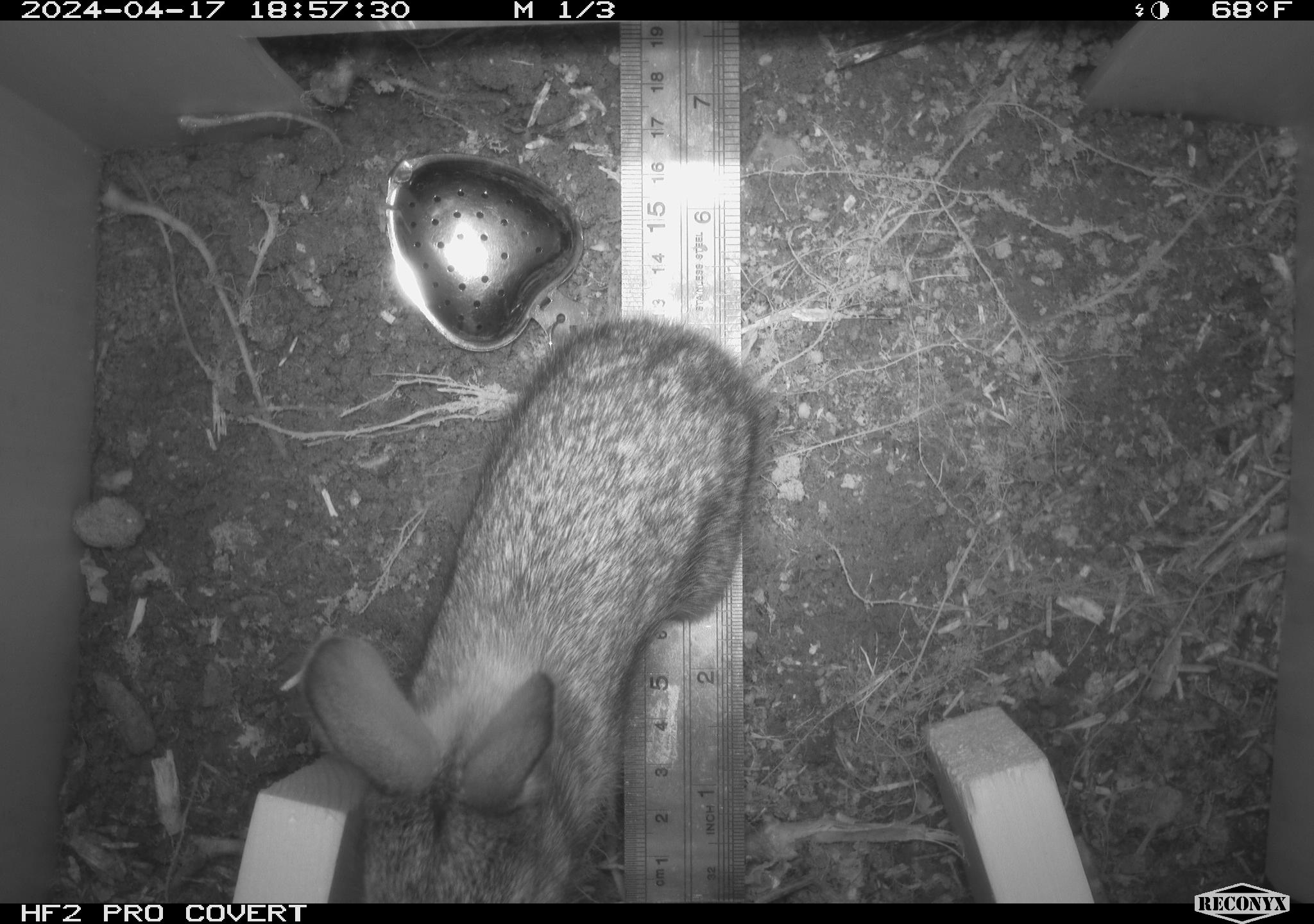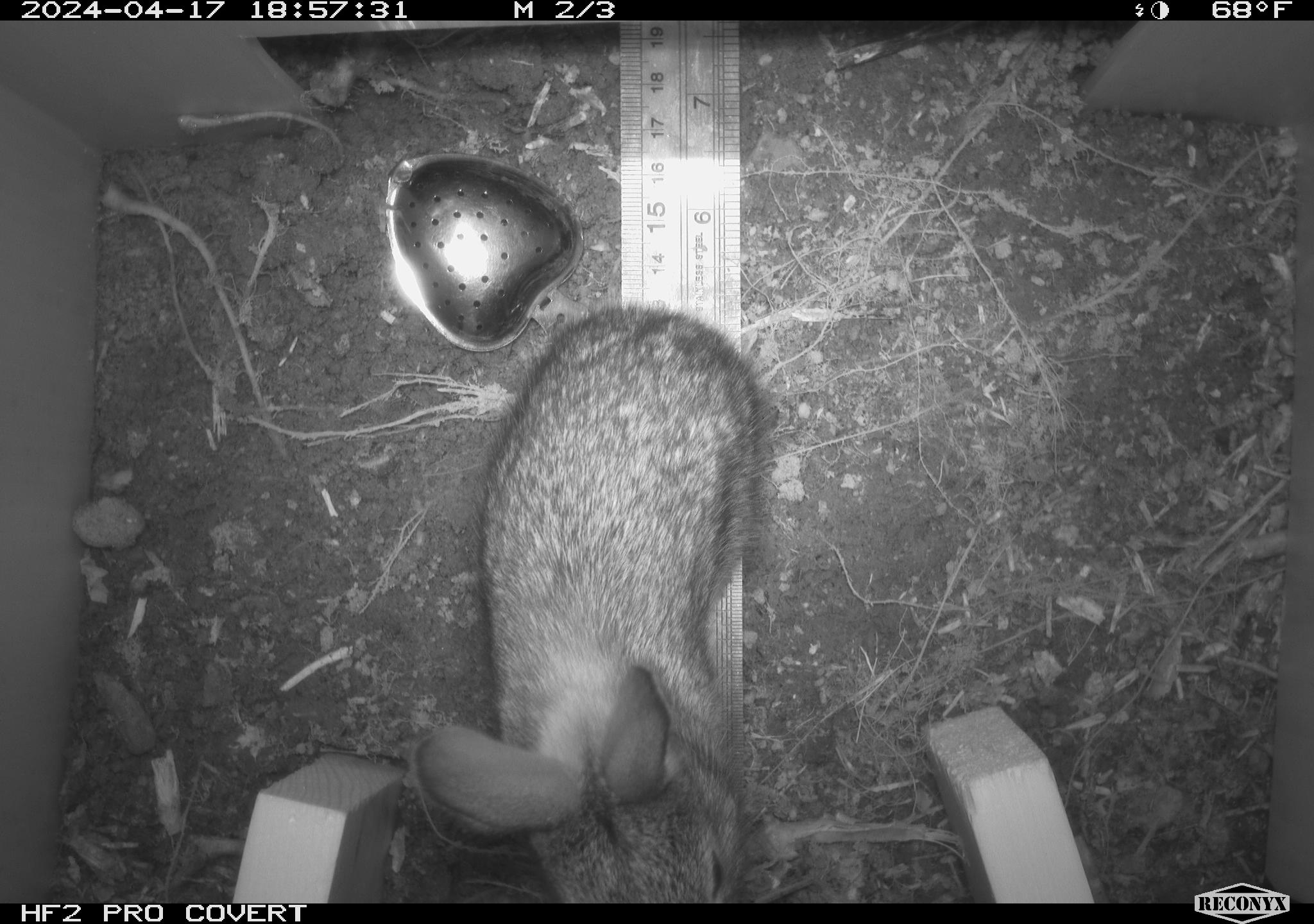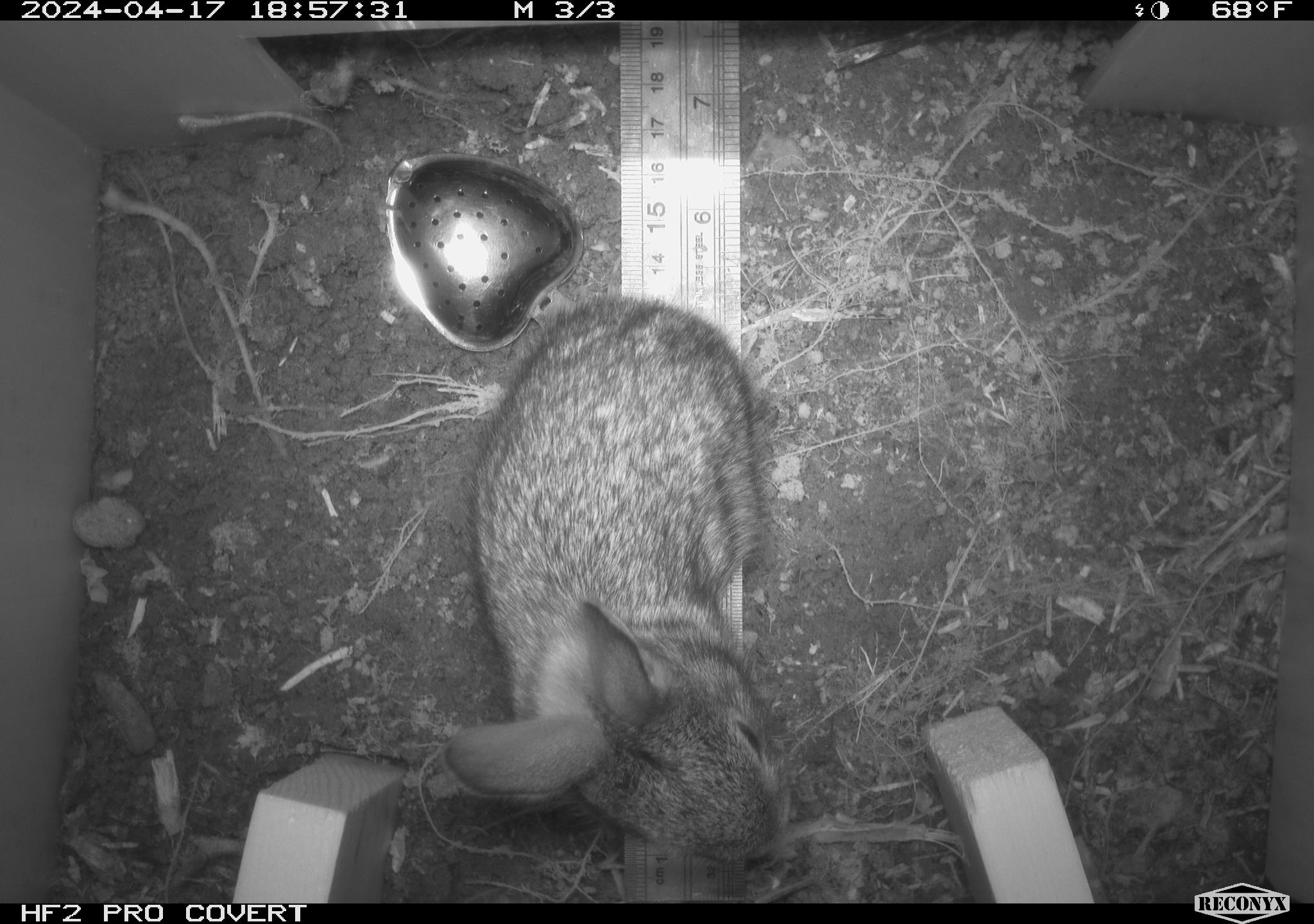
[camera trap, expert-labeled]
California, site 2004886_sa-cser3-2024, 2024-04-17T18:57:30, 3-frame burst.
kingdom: Animalia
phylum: Chordata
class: Mammalia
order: Lagomorpha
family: Leporidae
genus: Sylvilagus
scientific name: Sylvilagus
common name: cottontail rabbits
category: sylvilagus species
Sylvilagus species (cottontail rabbits) (Sylvilagus).